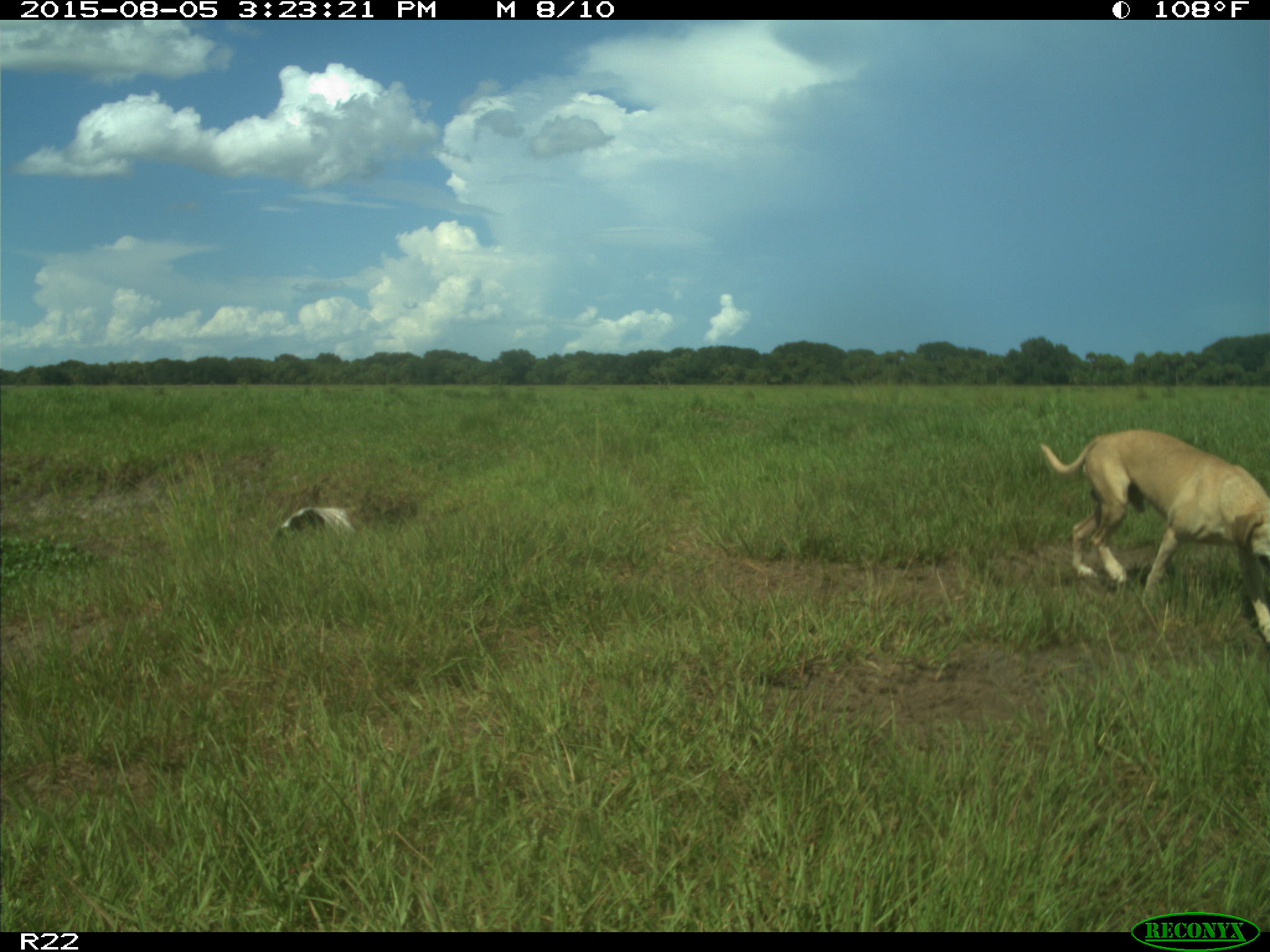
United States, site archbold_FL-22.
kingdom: Animalia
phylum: Chordata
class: Mammalia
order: Carnivora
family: Canidae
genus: Canis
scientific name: Canis familiaris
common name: domestic dog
Canis familiaris (domestic dog).